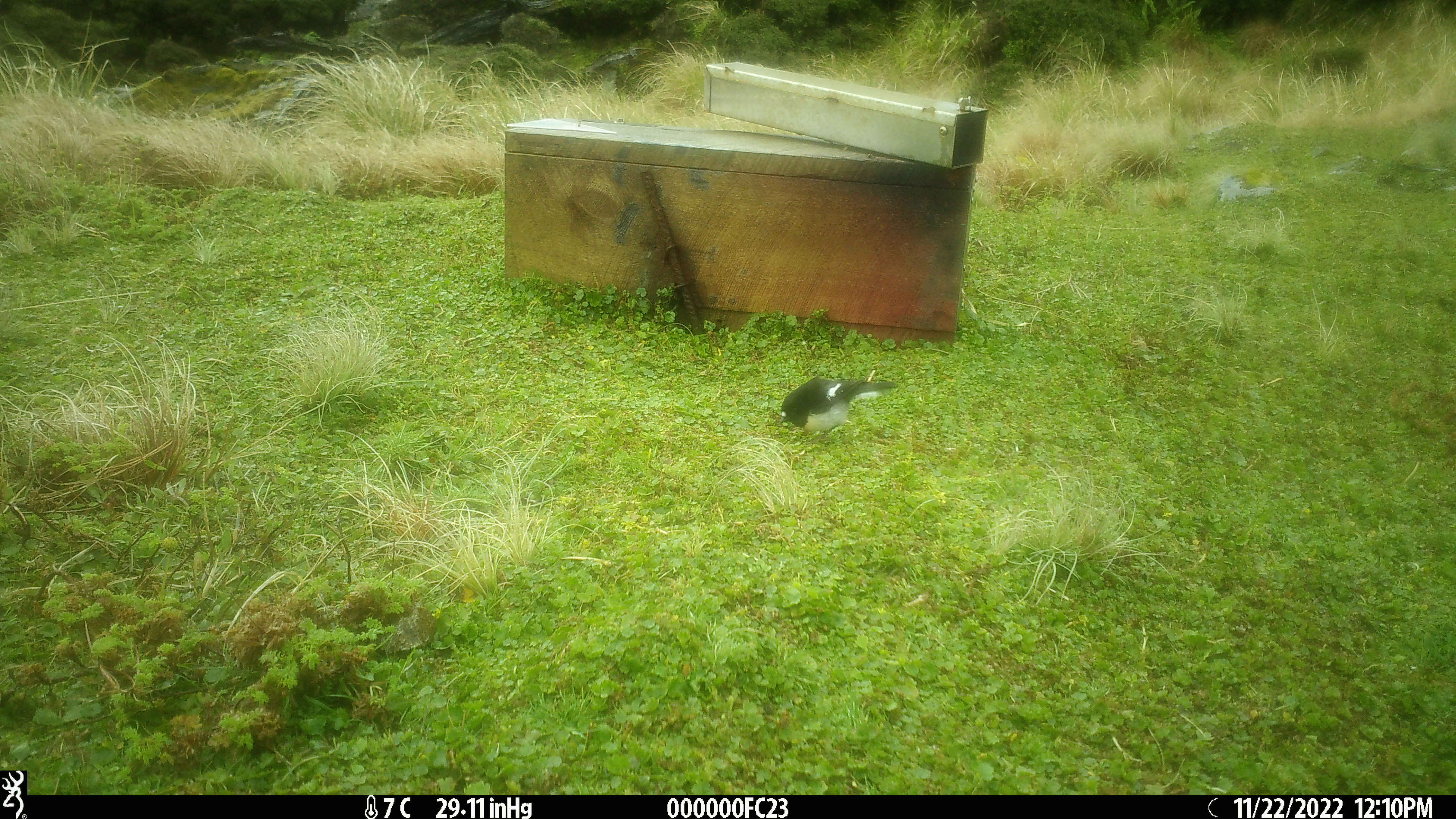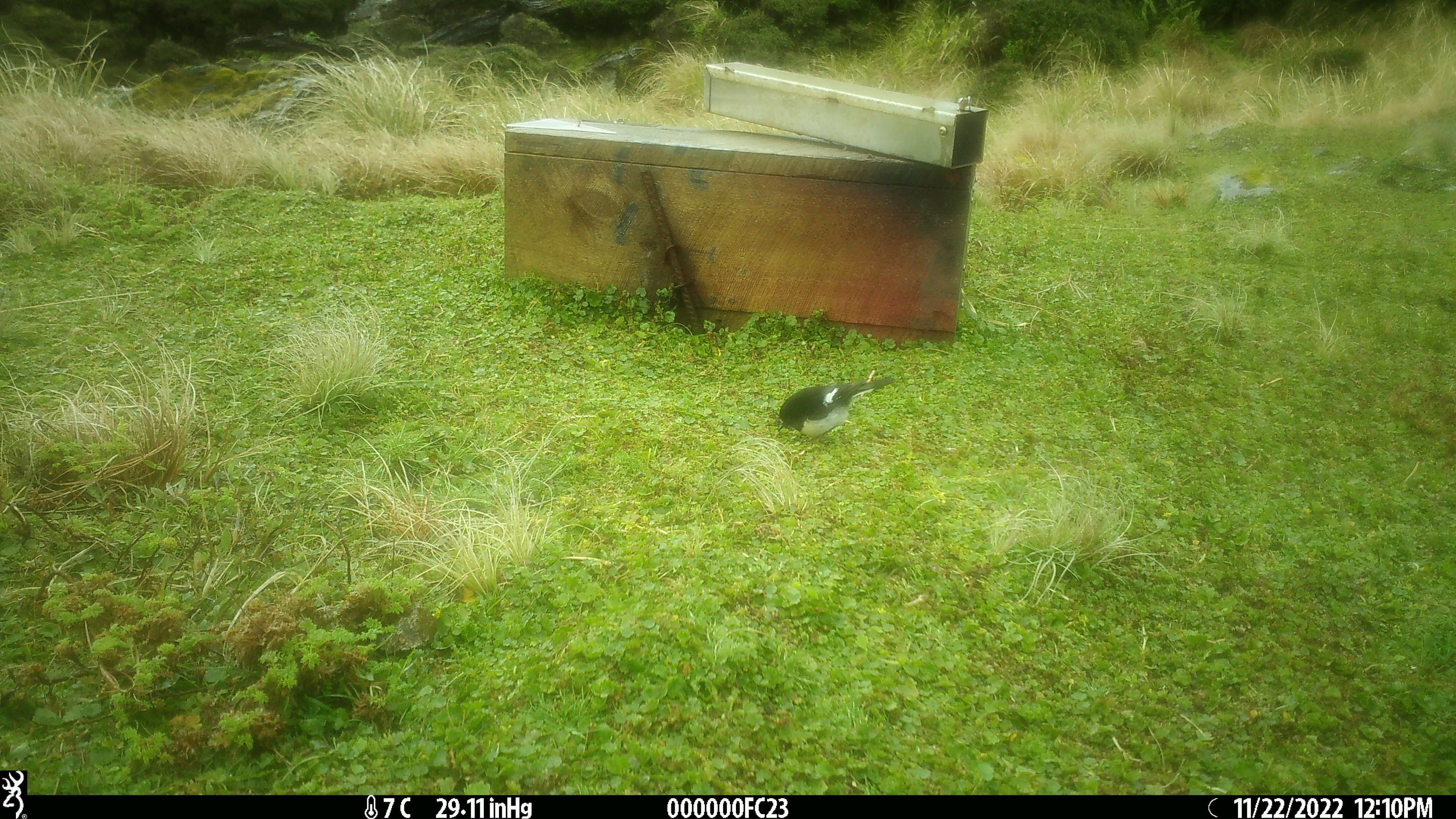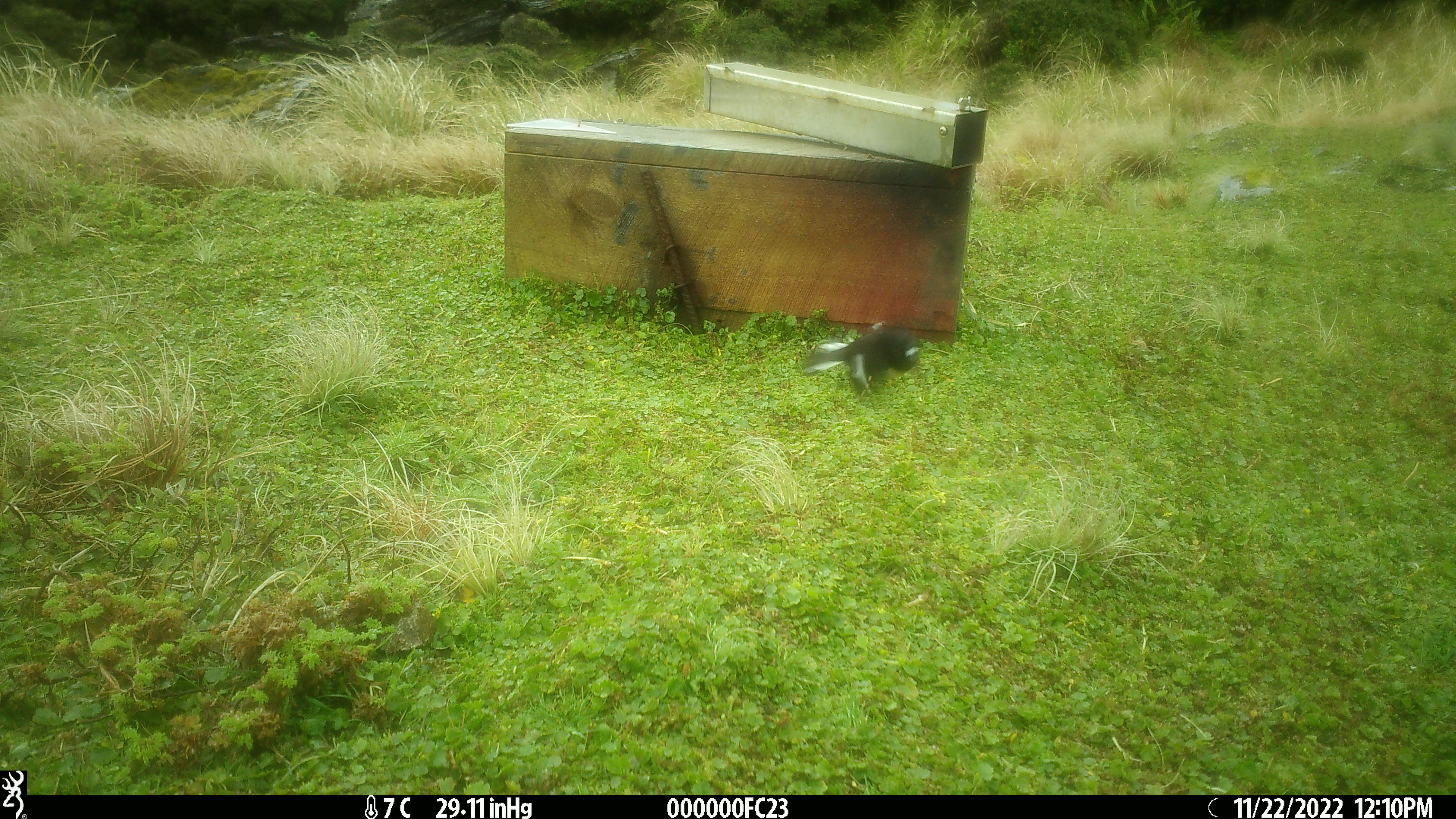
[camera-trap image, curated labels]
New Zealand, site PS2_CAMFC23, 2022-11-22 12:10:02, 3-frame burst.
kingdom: Animalia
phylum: Chordata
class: Aves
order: Passeriformes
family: Petroicidae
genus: Petroica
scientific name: Petroica macrocephala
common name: tomtit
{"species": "tomtit (Petroica macrocephala)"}